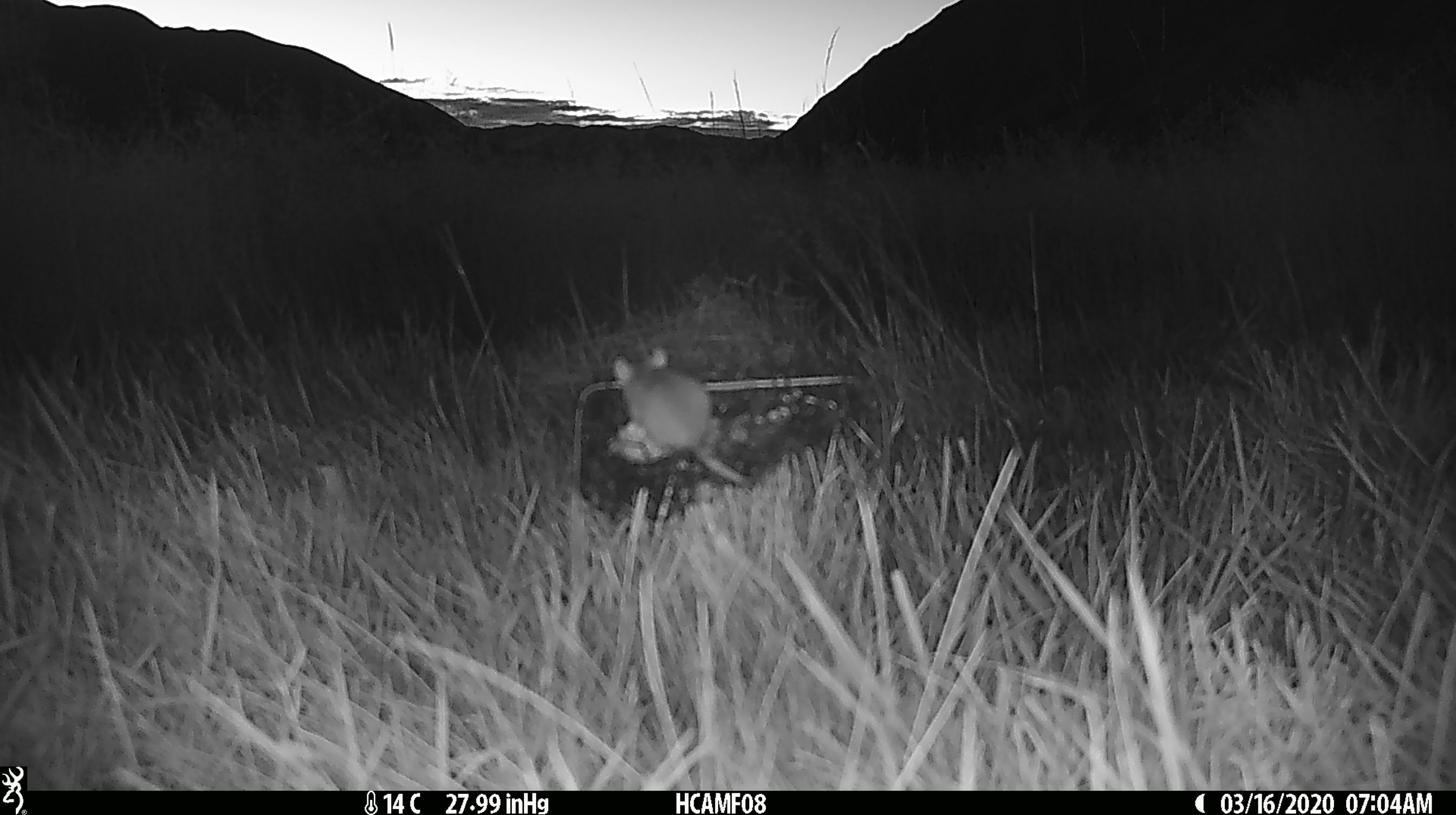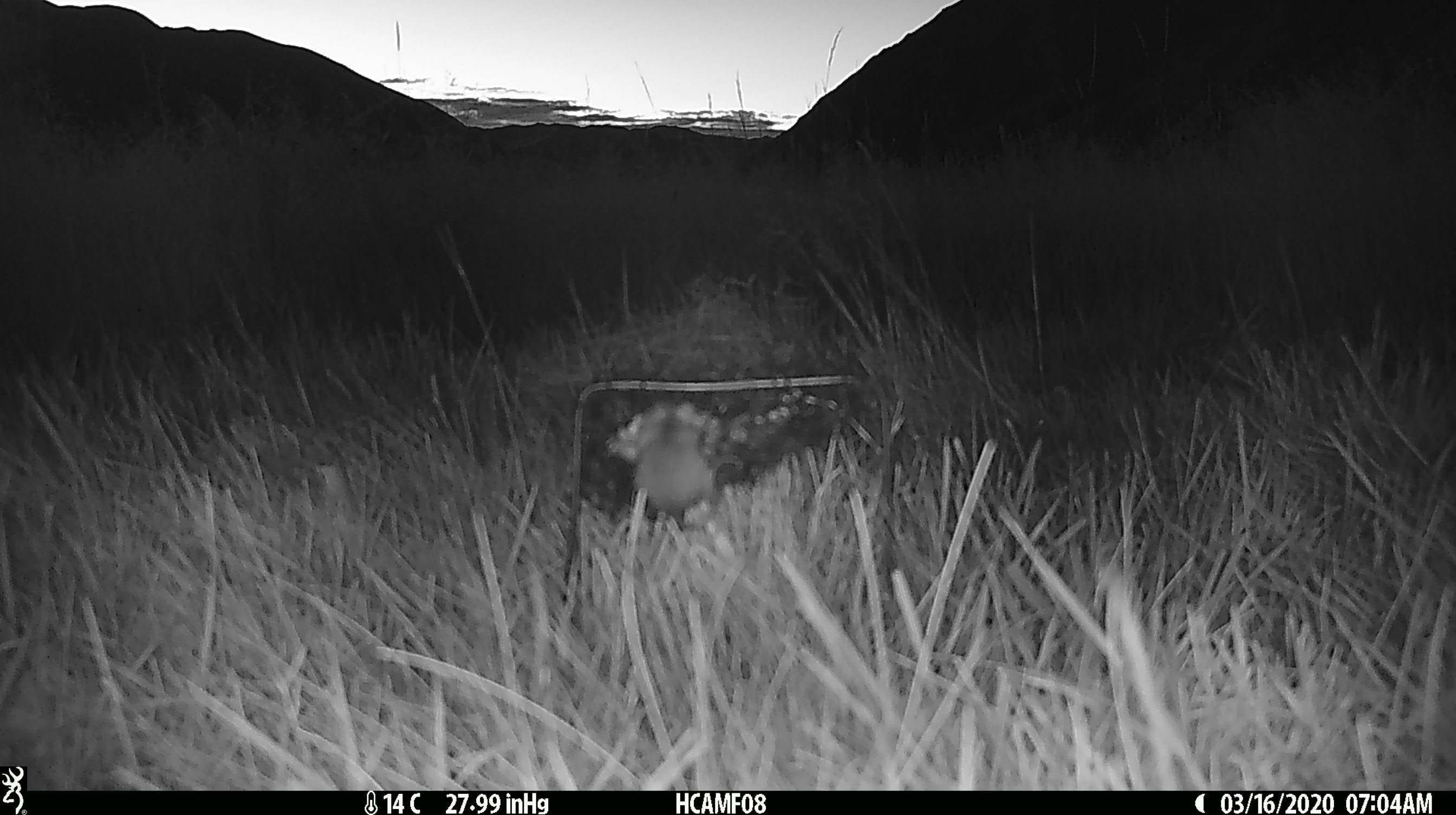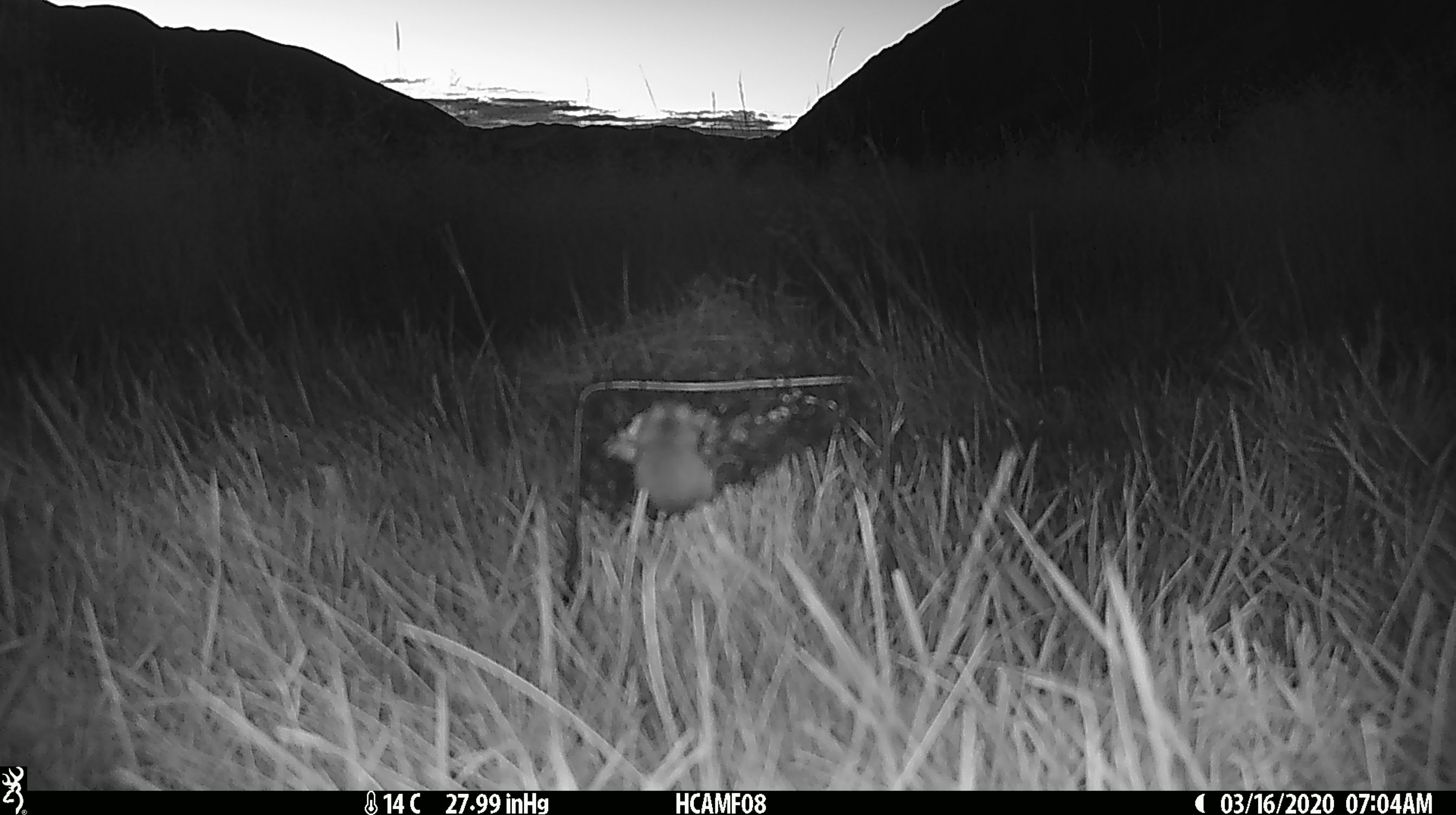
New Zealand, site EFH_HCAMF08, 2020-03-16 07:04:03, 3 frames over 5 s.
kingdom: Animalia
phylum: Chordata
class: Mammalia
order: Rodentia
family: Muridae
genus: Mus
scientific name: Mus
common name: mouse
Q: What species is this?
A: Mouse (Mus).